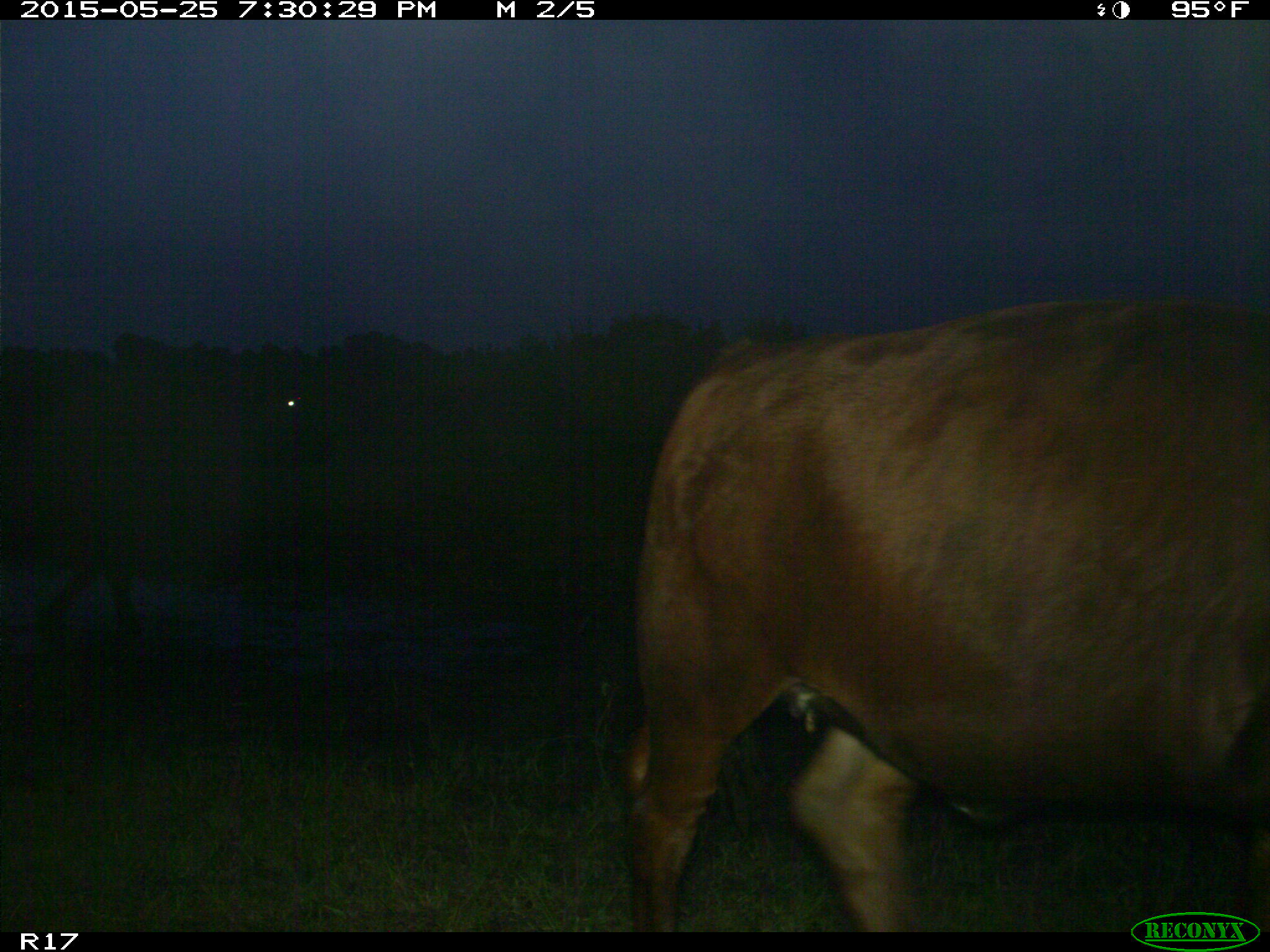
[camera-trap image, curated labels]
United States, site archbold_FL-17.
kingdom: Animalia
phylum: Chordata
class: Mammalia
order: Artiodactyla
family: Bovidae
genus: Bos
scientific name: Bos taurus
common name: domestic cow